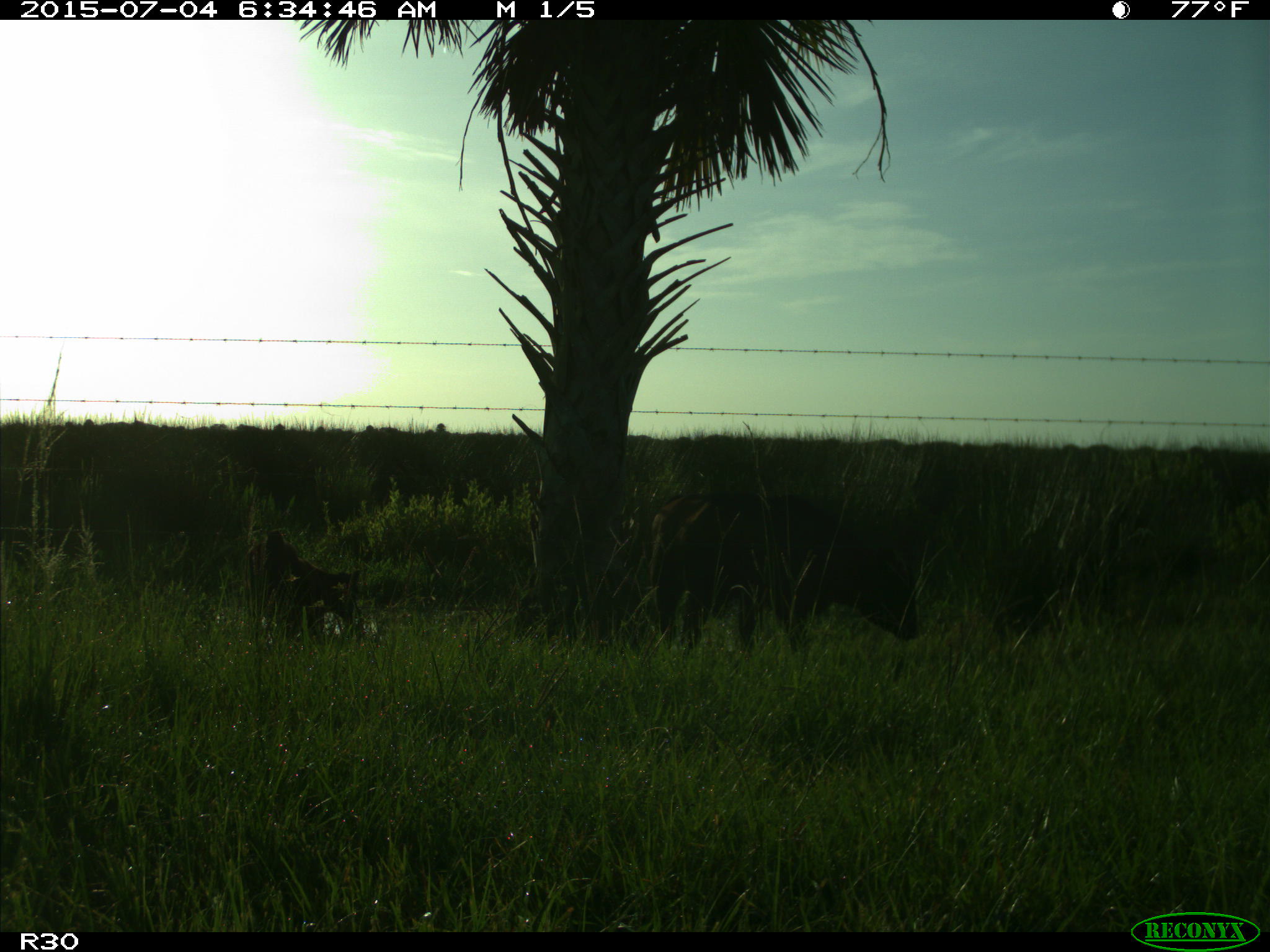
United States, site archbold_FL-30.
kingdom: Animalia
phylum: Chordata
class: Mammalia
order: Artiodactyla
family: Bovidae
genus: Bos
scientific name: Bos taurus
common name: domestic cow